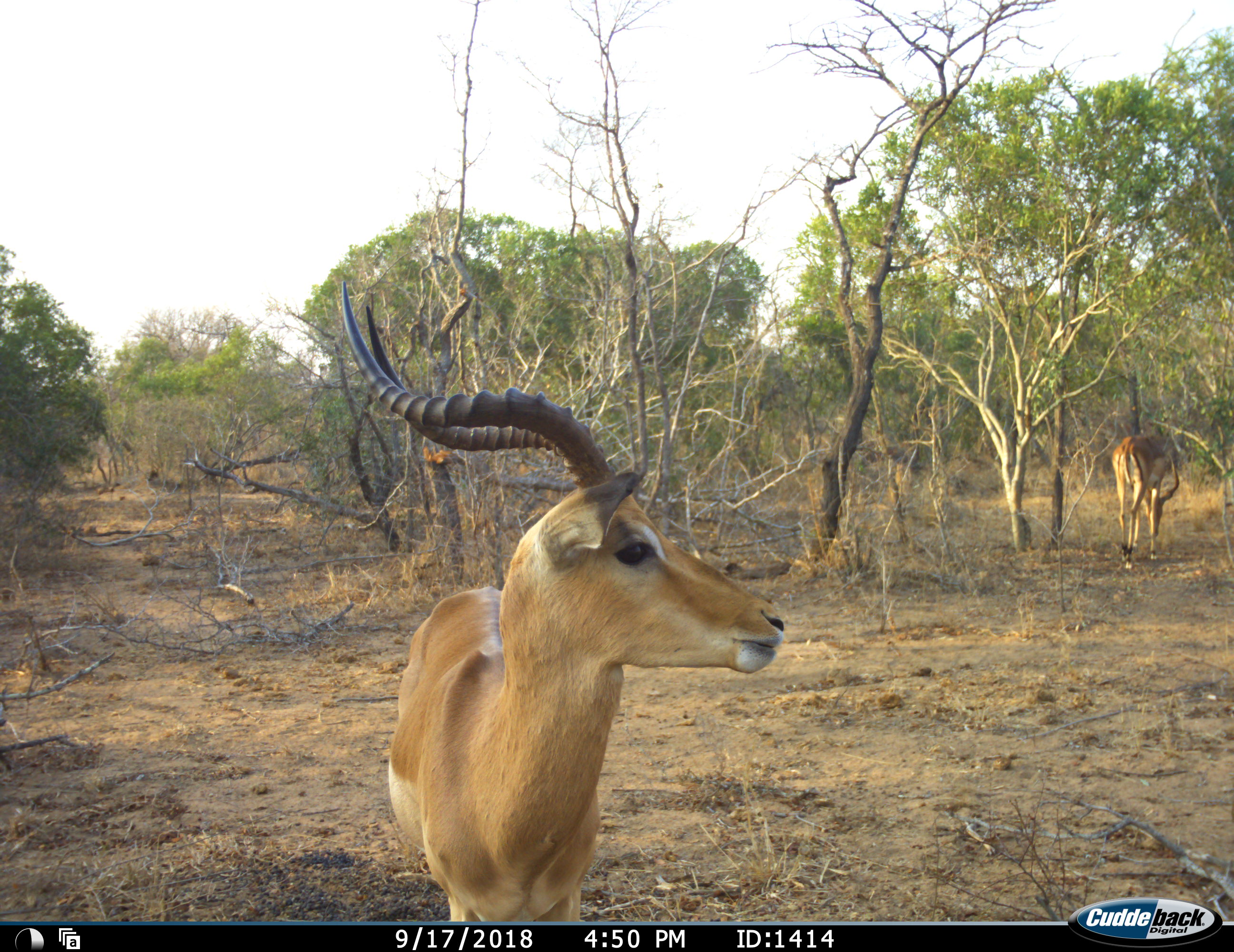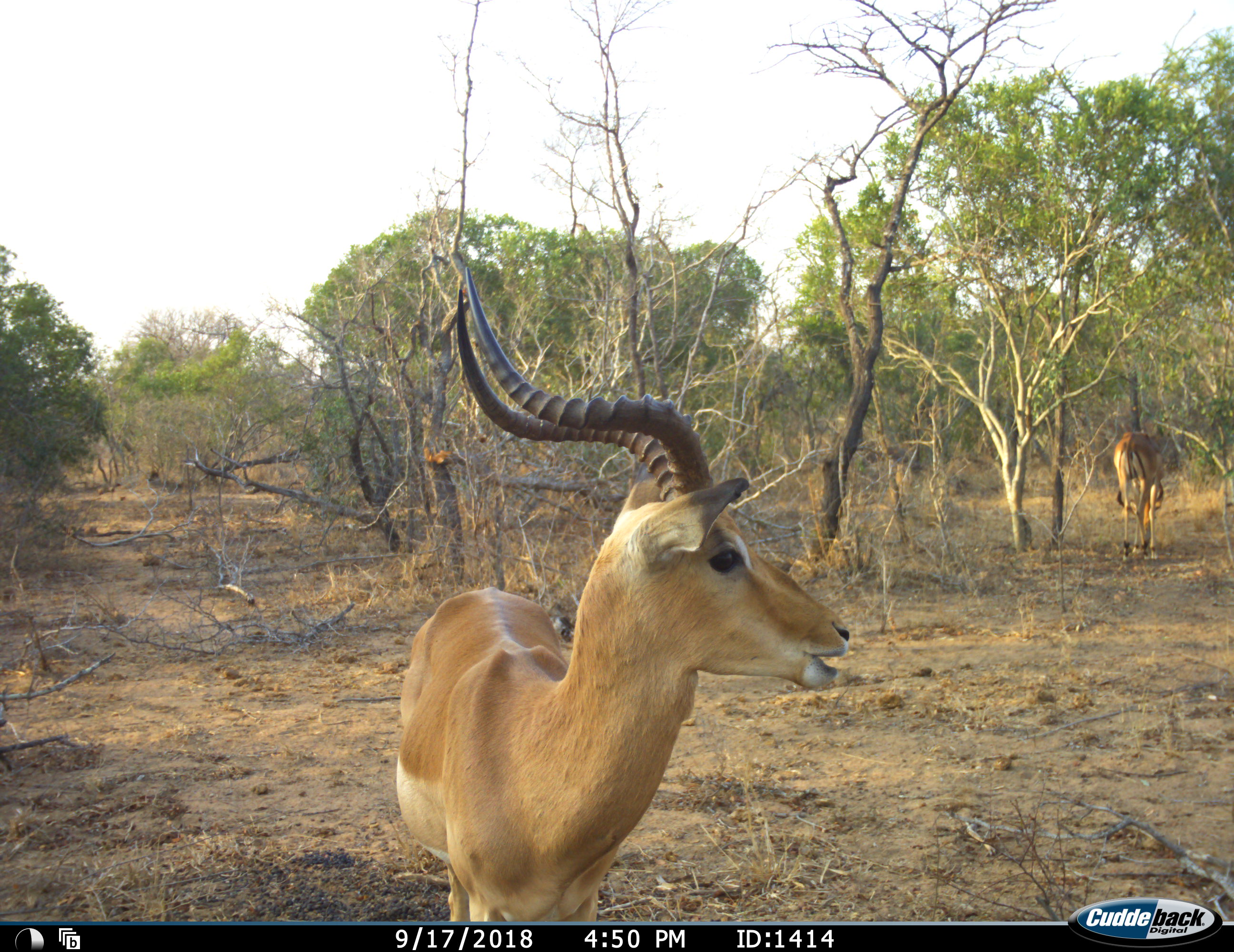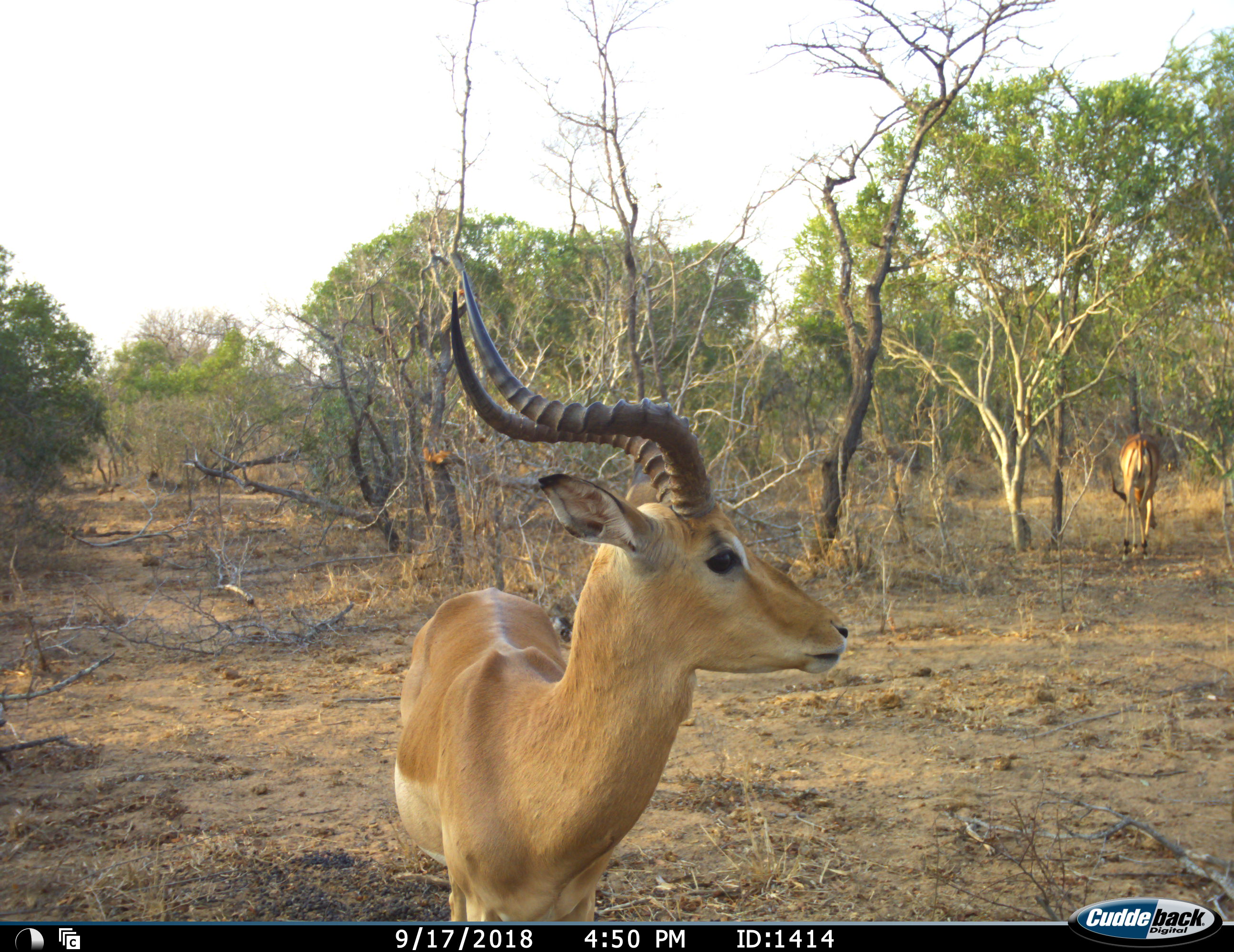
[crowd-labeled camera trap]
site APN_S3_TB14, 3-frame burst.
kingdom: Animalia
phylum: Chordata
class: Mammalia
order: Artiodactyla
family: Bovidae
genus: Aepyceros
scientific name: Aepyceros melampus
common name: impala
Impala (Aepyceros melampus), count 2. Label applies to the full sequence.